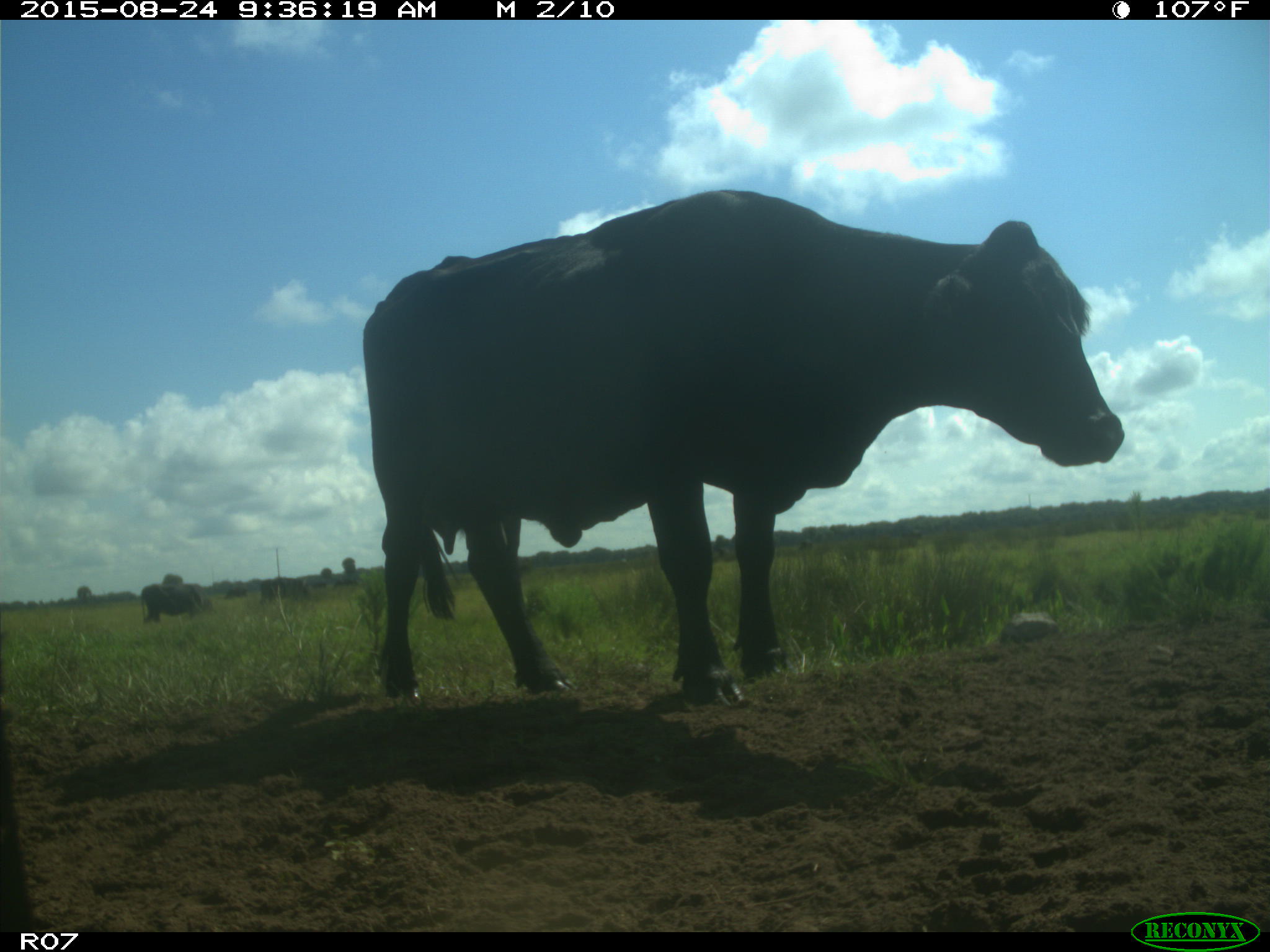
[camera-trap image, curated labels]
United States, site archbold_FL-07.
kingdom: Animalia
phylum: Chordata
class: Mammalia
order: Artiodactyla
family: Bovidae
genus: Bos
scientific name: Bos taurus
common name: domestic cow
Bos taurus (domestic cow).